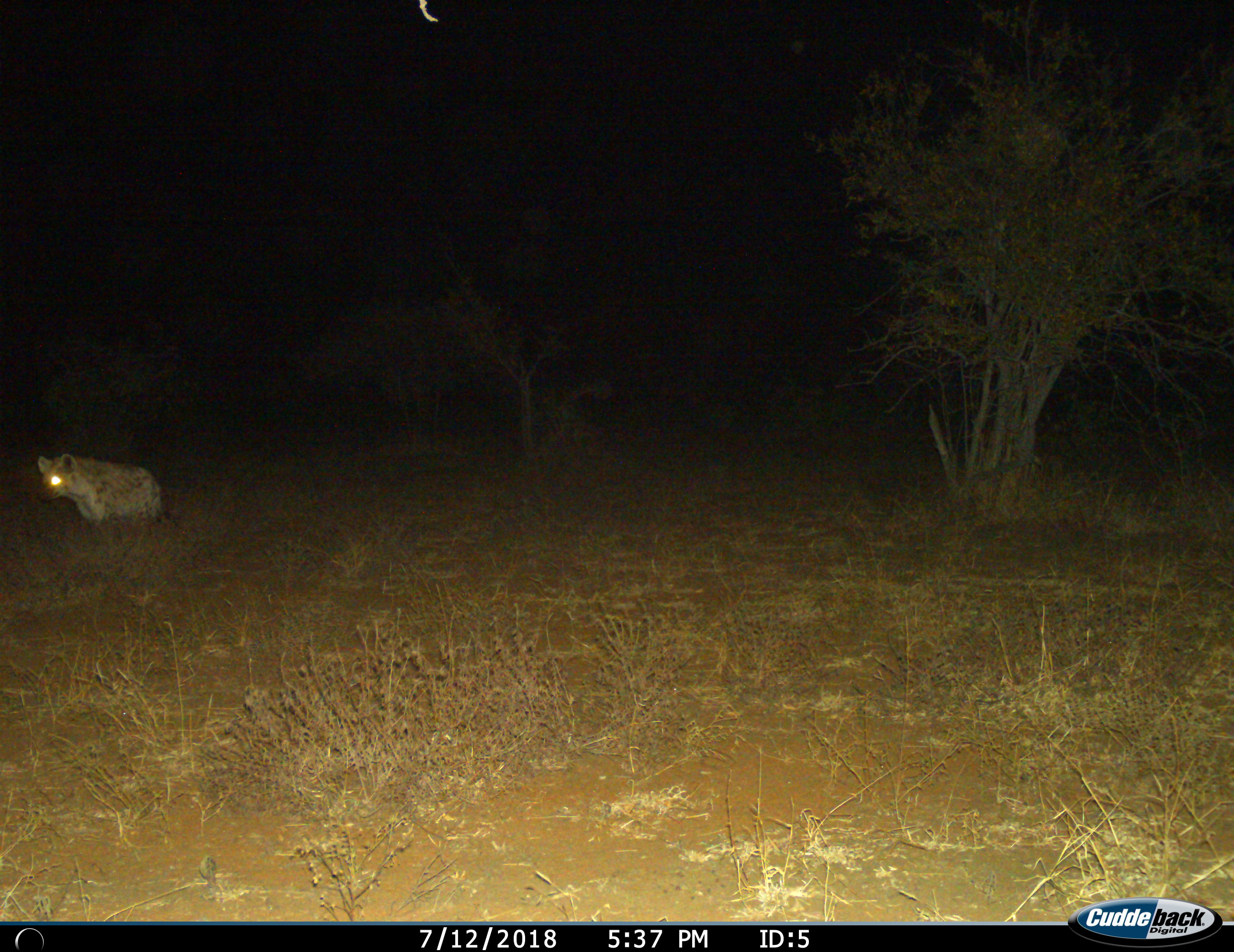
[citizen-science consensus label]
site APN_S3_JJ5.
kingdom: Animalia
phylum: Chordata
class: Mammalia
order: Carnivora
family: Hyaenidae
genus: Crocuta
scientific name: Crocuta crocuta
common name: spotted hyena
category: hyenaspotted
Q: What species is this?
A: Hyenaspotted (spotted hyena) (Crocuta crocuta).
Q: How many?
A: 1.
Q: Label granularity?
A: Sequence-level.